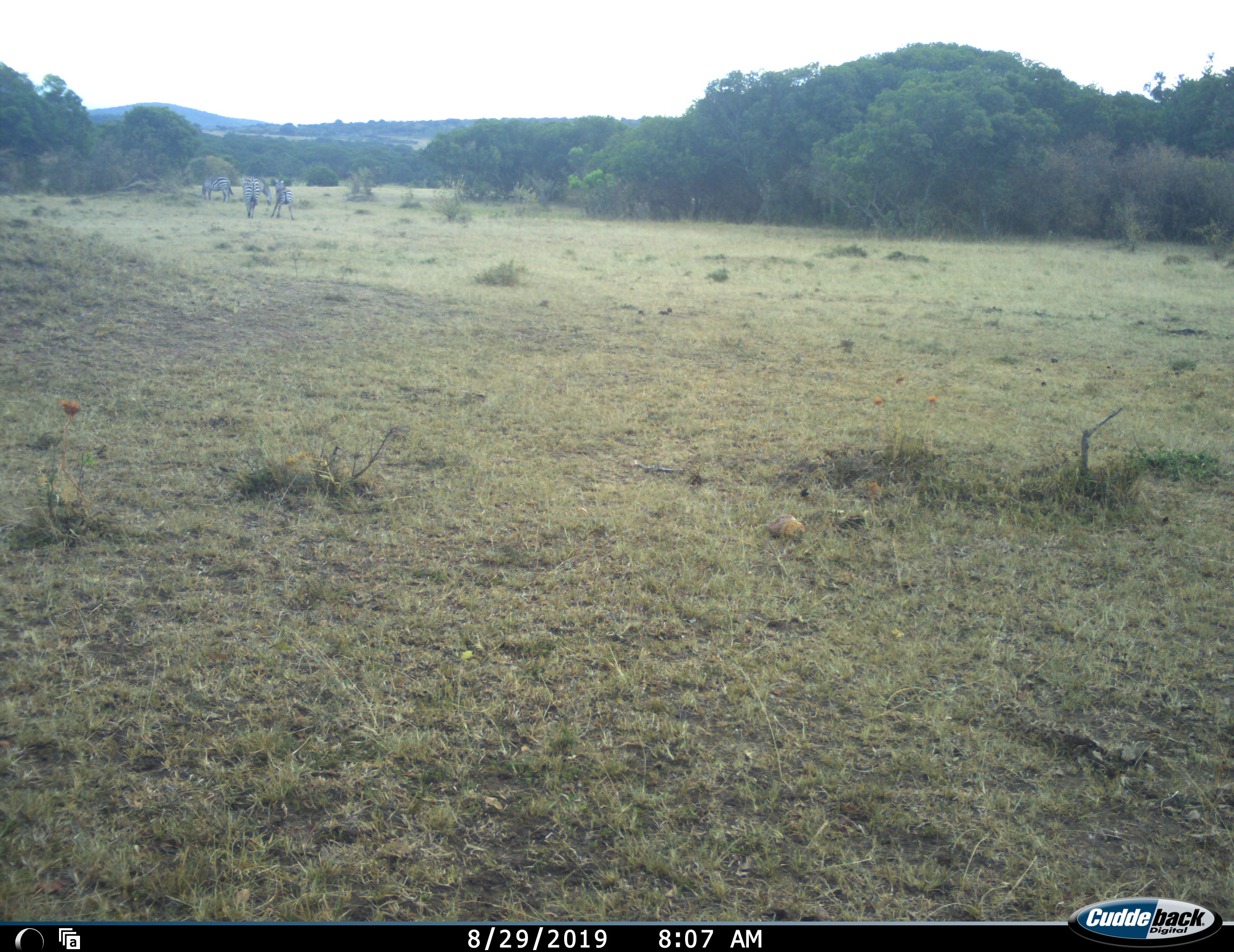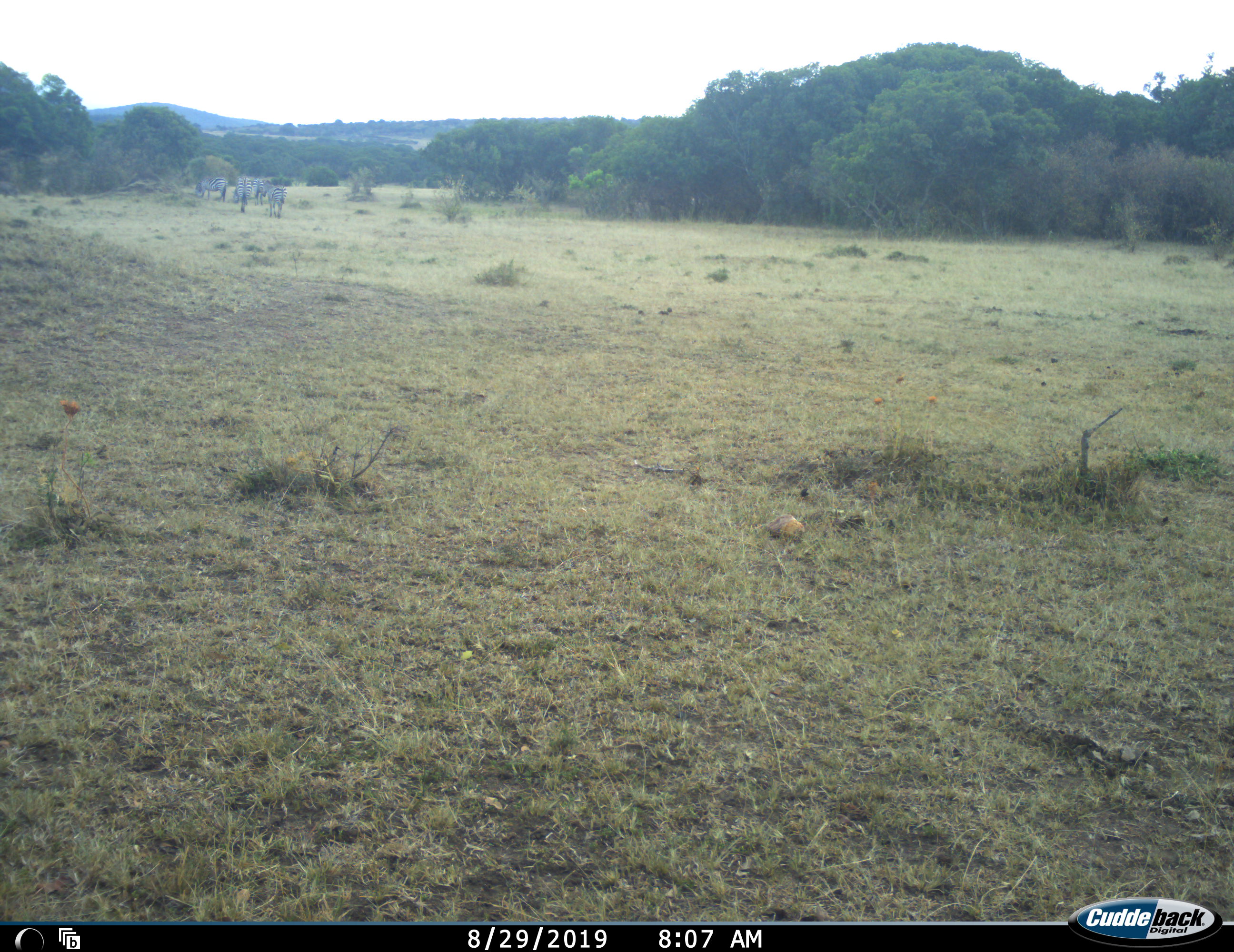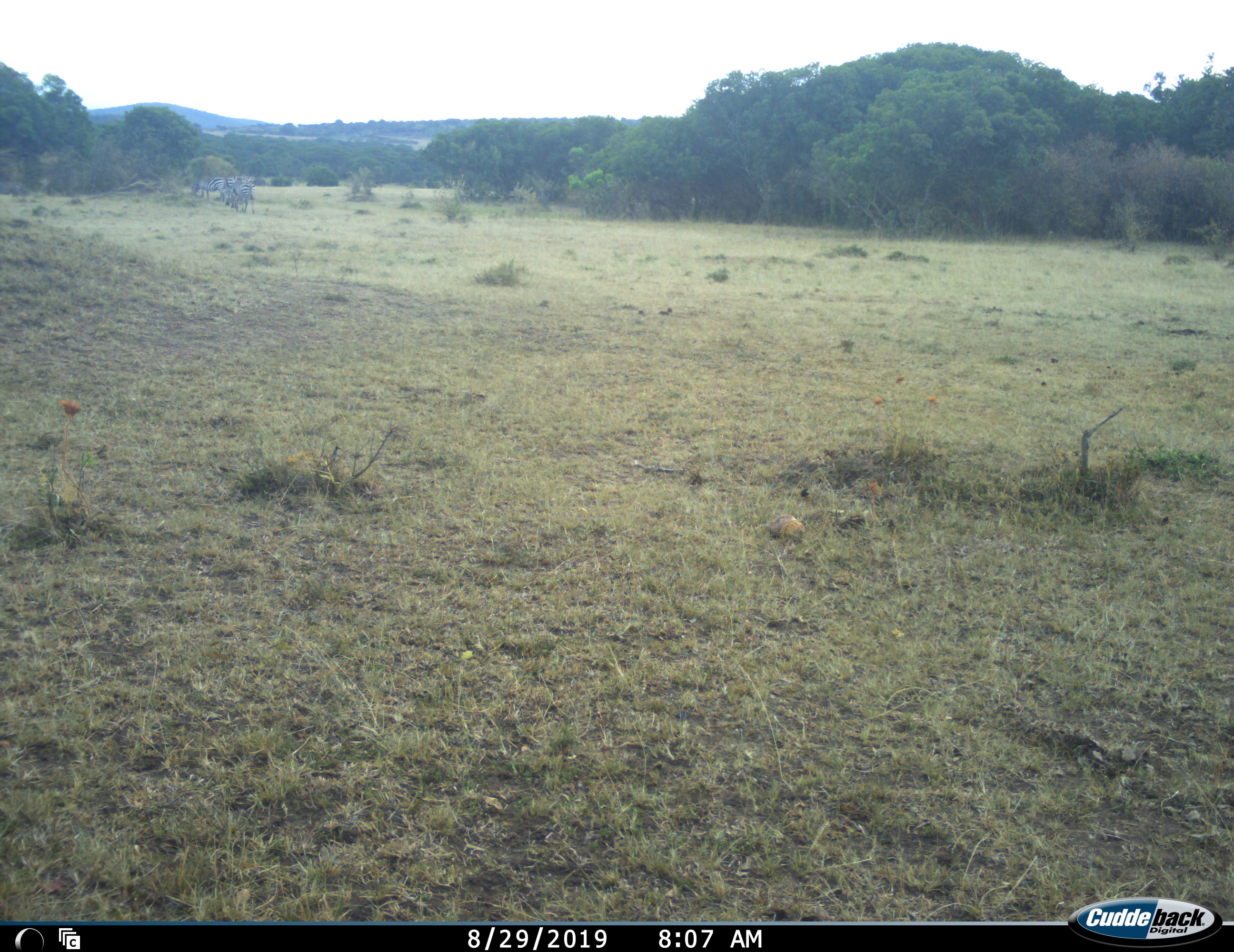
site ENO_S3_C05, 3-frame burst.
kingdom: Animalia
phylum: Chordata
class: Mammalia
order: Perissodactyla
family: Equidae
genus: Equus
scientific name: Equus quagga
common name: plains zebra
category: zebraplains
Zebraplains (plains zebra) (Equus quagga), count 4. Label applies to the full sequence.